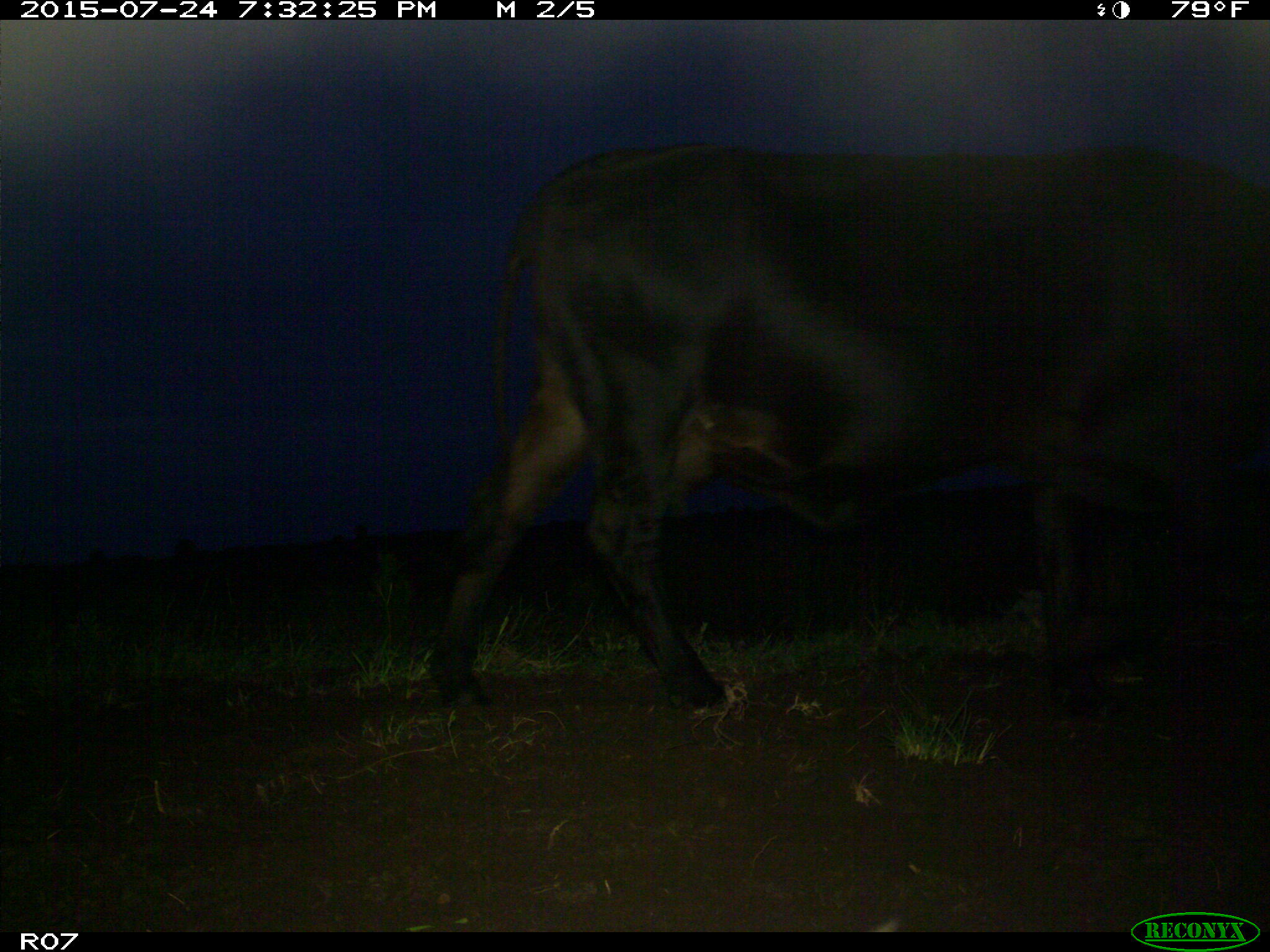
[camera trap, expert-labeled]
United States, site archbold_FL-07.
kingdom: Animalia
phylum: Chordata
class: Mammalia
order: Artiodactyla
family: Bovidae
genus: Bos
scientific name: Bos taurus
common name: domestic cow